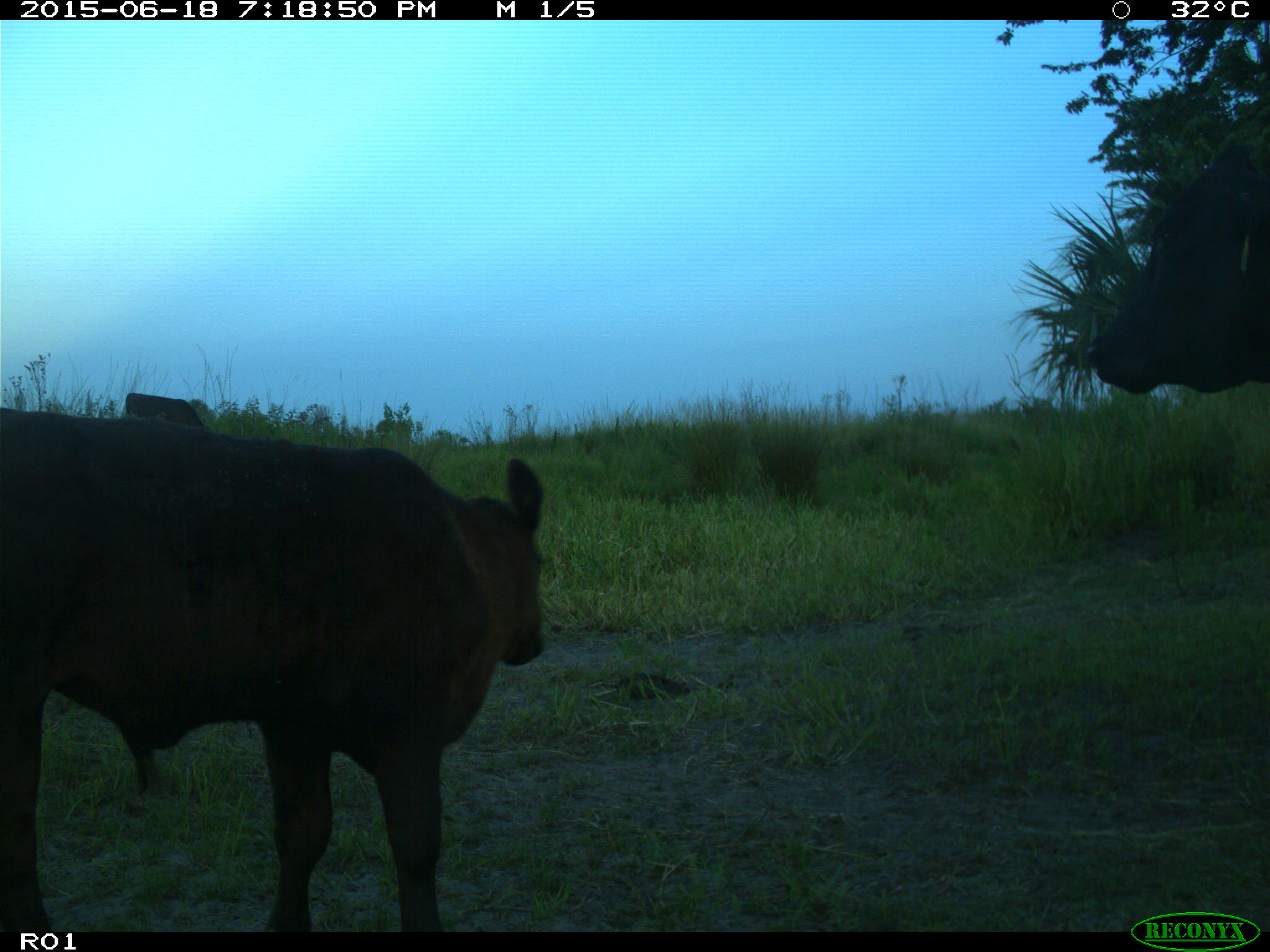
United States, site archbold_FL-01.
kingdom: Animalia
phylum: Chordata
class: Mammalia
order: Artiodactyla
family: Bovidae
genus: Bos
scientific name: Bos taurus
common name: domestic cow